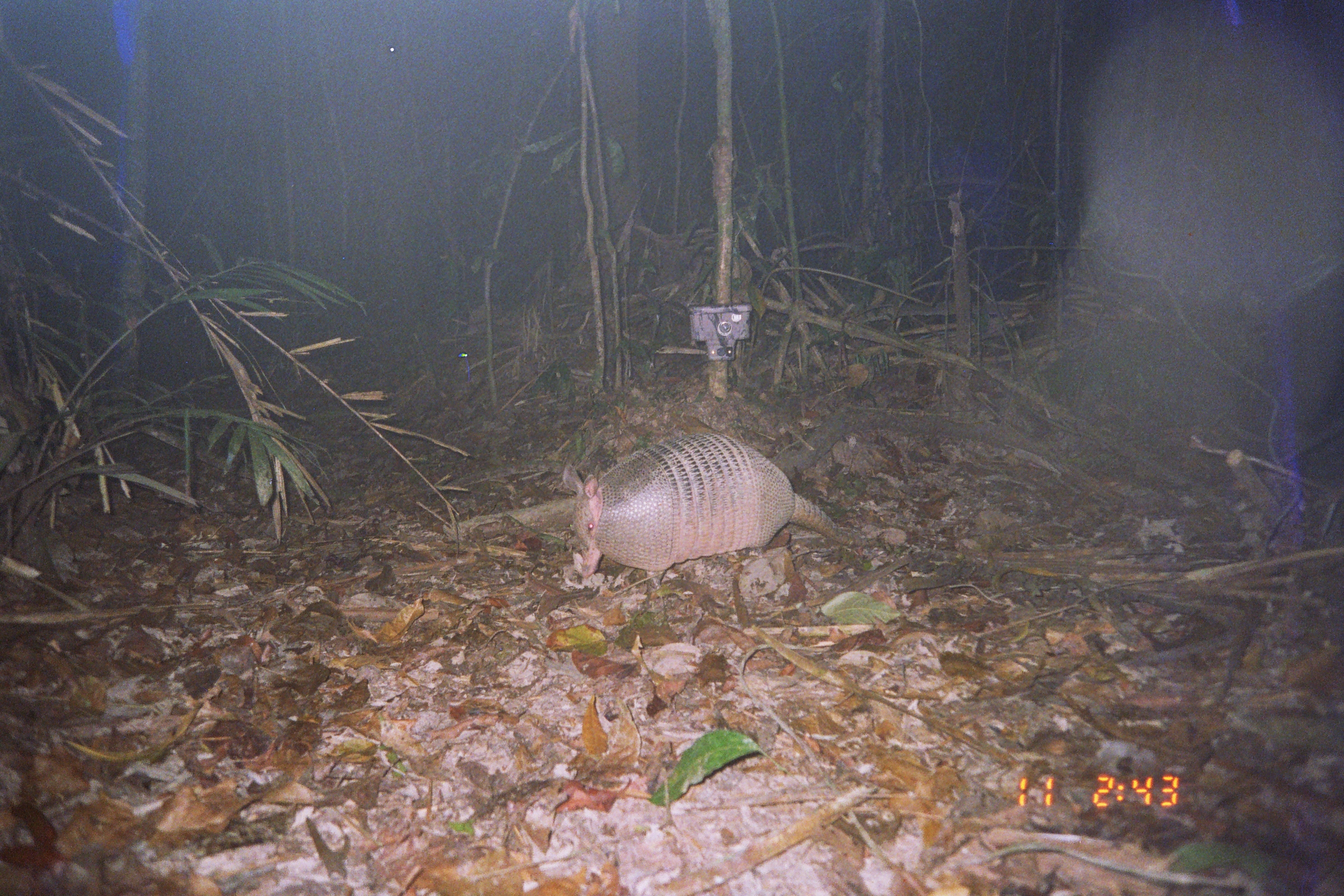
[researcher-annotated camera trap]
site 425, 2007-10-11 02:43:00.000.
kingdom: Animalia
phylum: Chordata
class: Mammalia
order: Cingulata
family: Dasypodidae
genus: Dasypus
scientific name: Dasypus novemcinctus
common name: nine-banded armadillo